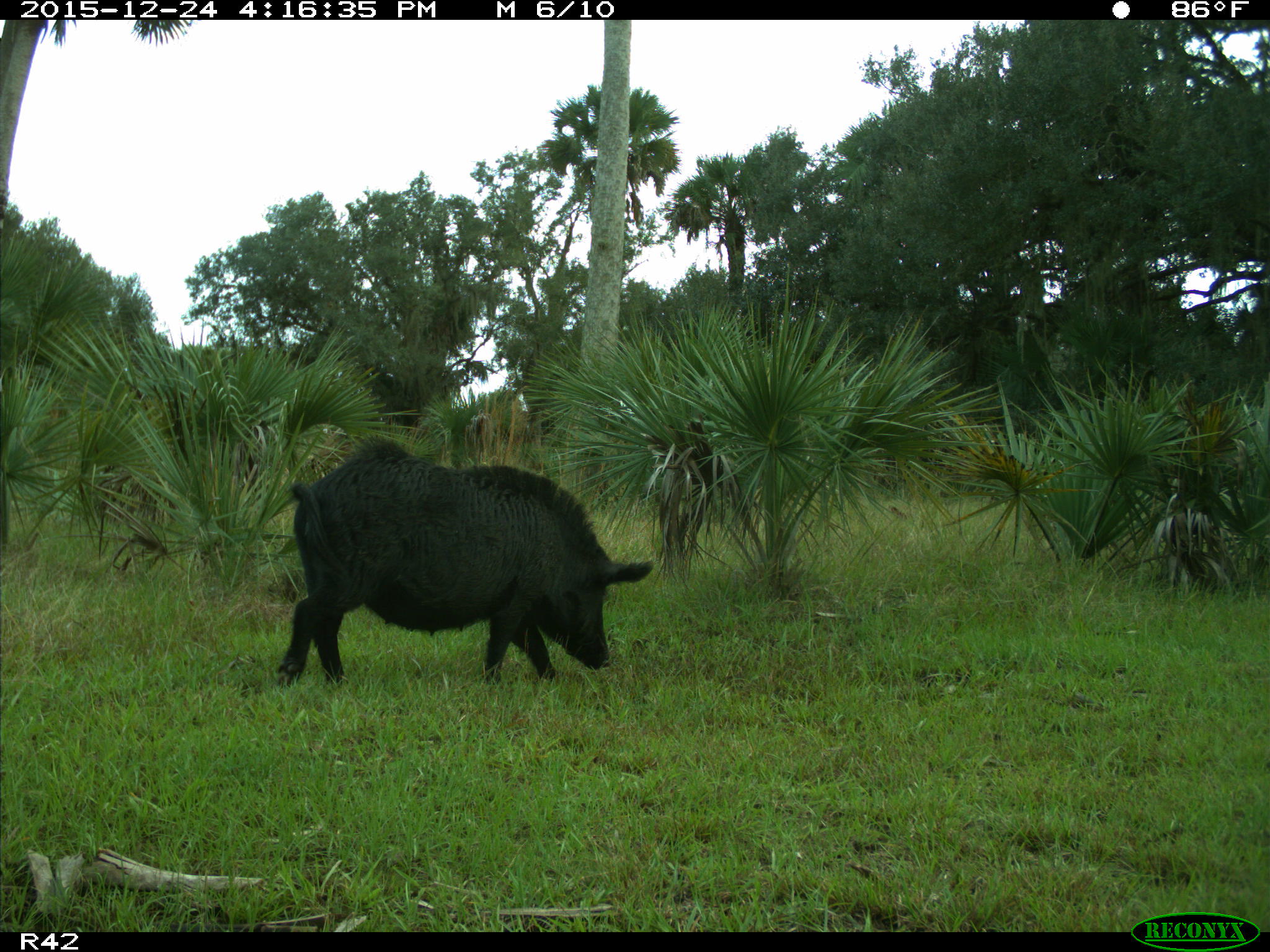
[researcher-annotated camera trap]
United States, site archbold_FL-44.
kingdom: Animalia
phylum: Chordata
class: Mammalia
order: Artiodactyla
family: Suidae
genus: Sus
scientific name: Sus scrofa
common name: wild boar